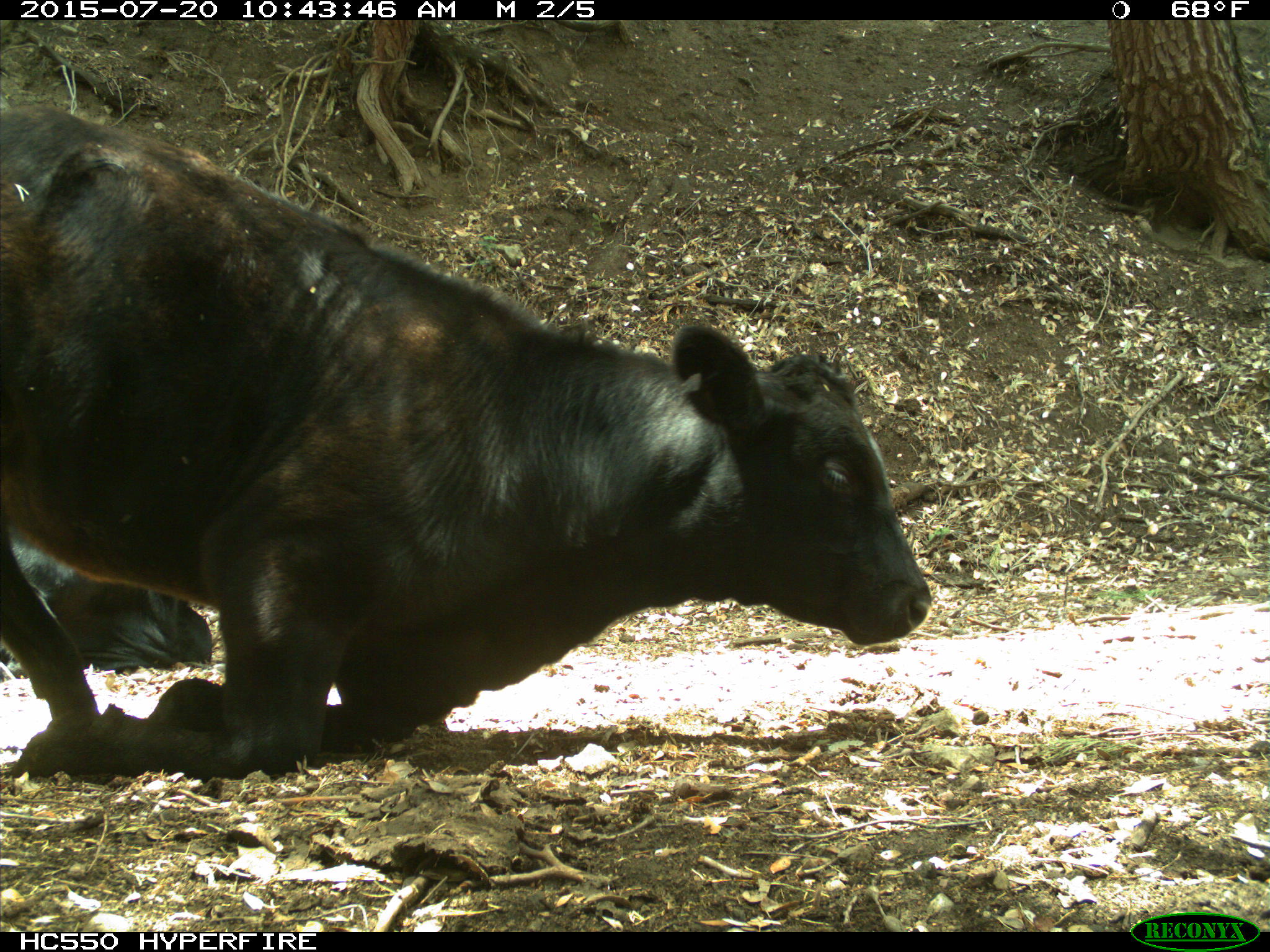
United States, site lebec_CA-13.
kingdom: Animalia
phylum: Chordata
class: Mammalia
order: Artiodactyla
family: Bovidae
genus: Bos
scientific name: Bos taurus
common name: domestic cow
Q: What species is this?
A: Bos taurus (domestic cow).